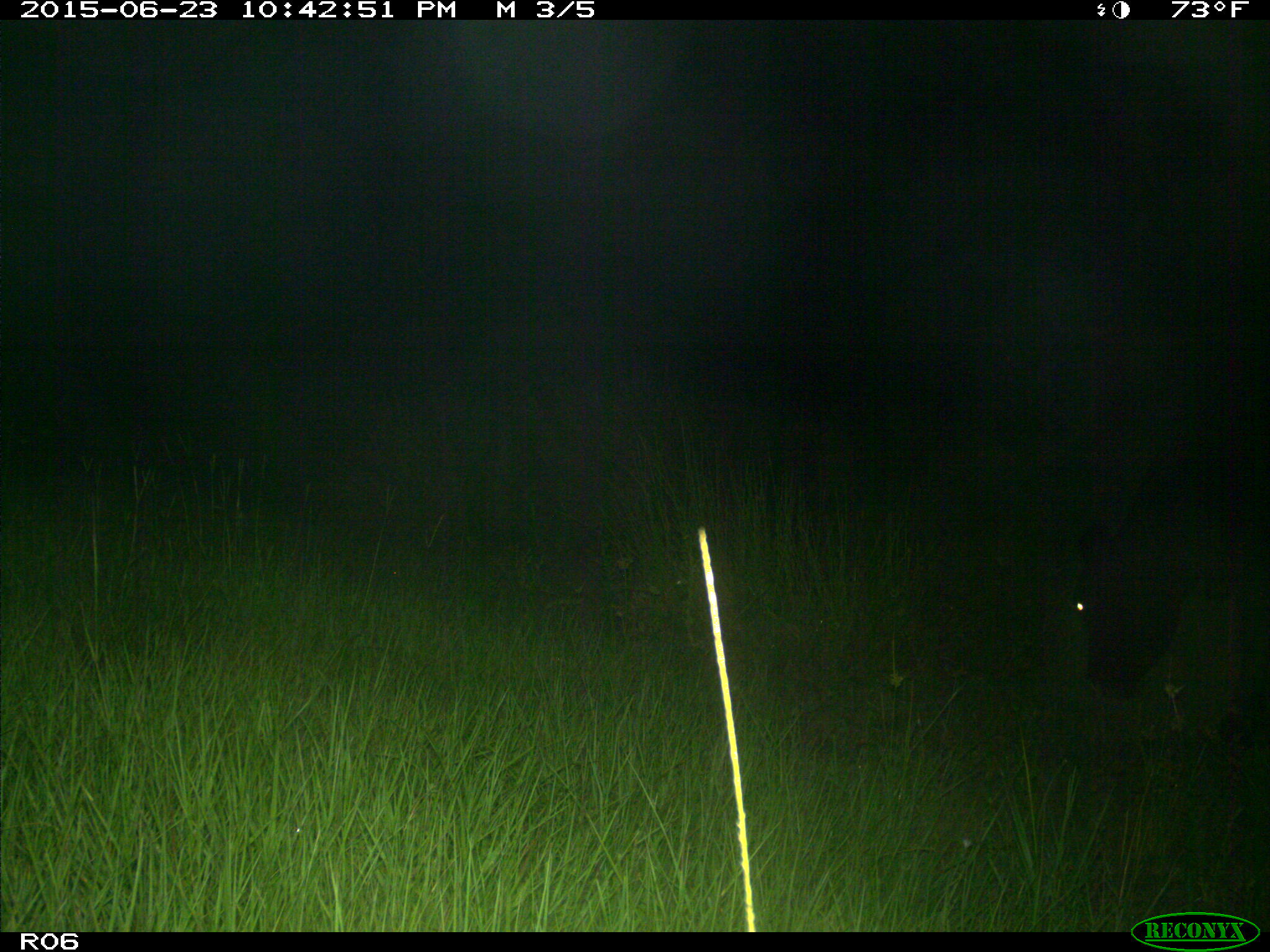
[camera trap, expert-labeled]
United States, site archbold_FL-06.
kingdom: Animalia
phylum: Chordata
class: Mammalia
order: Artiodactyla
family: Bovidae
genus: Bos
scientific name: Bos taurus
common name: domestic cow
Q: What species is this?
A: Bos taurus (domestic cow).